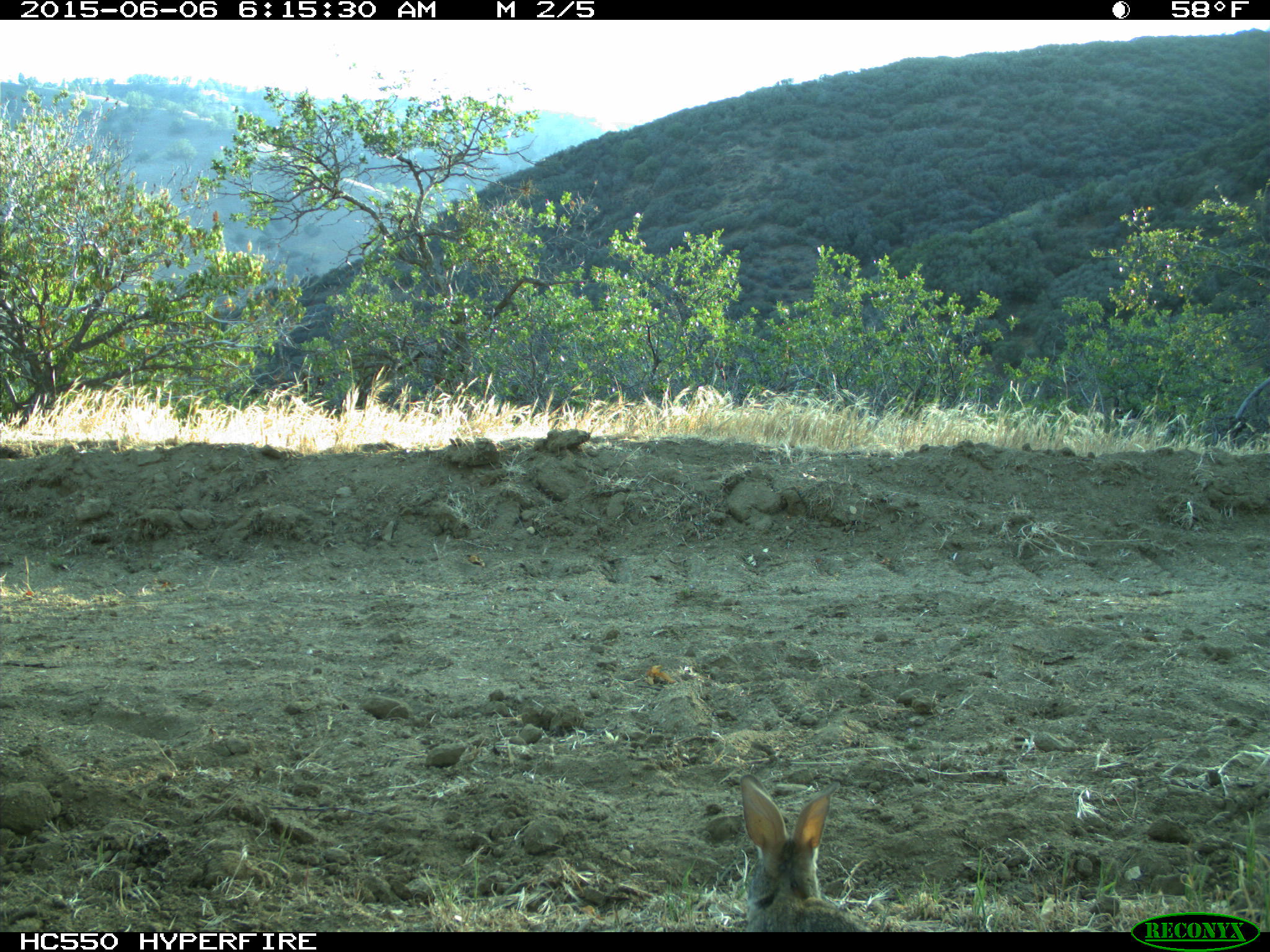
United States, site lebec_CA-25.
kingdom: Animalia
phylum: Chordata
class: Mammalia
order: Lagomorpha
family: Leporidae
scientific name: Leporidae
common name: rabbits and hares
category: unidentified rabbit